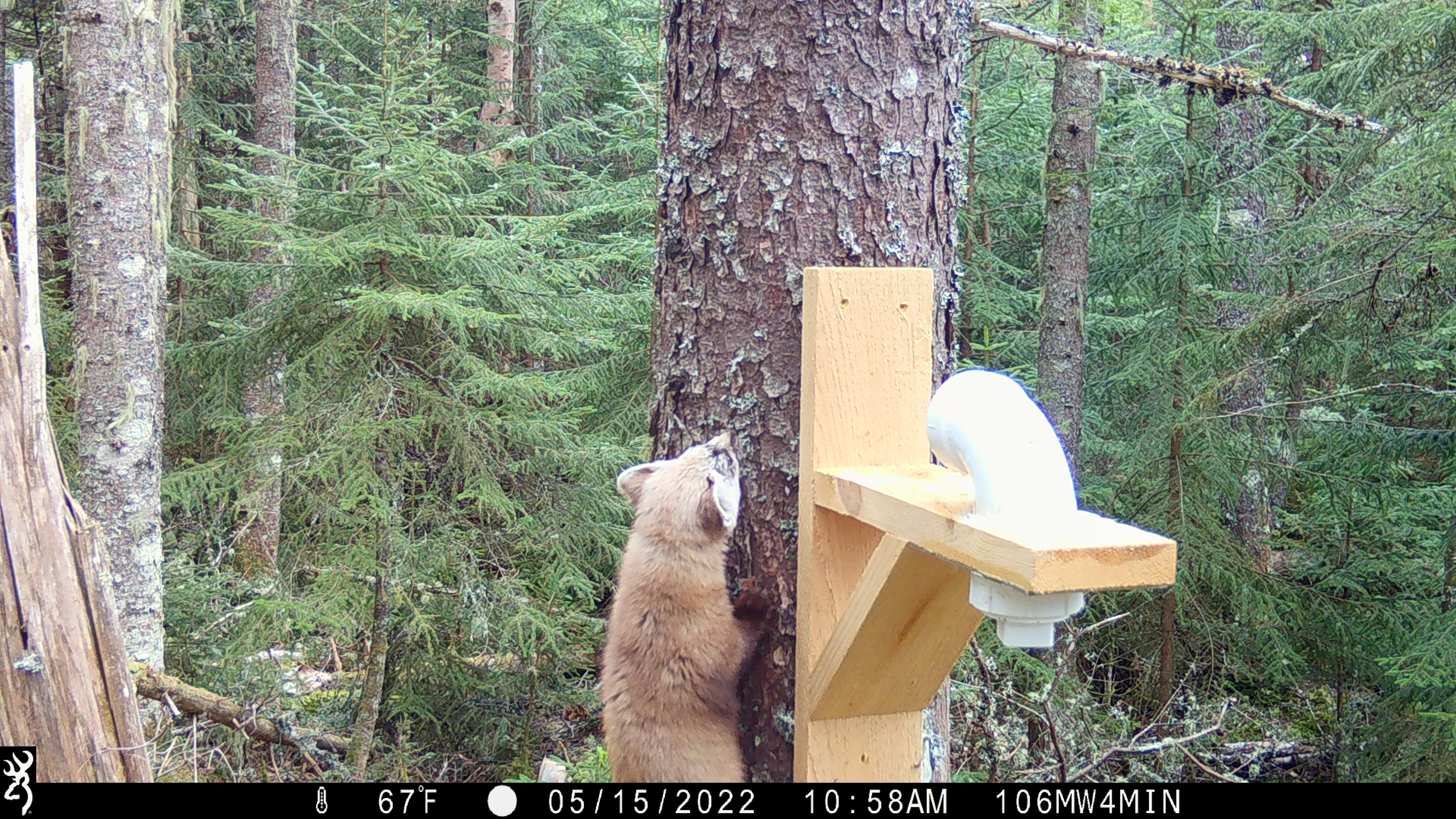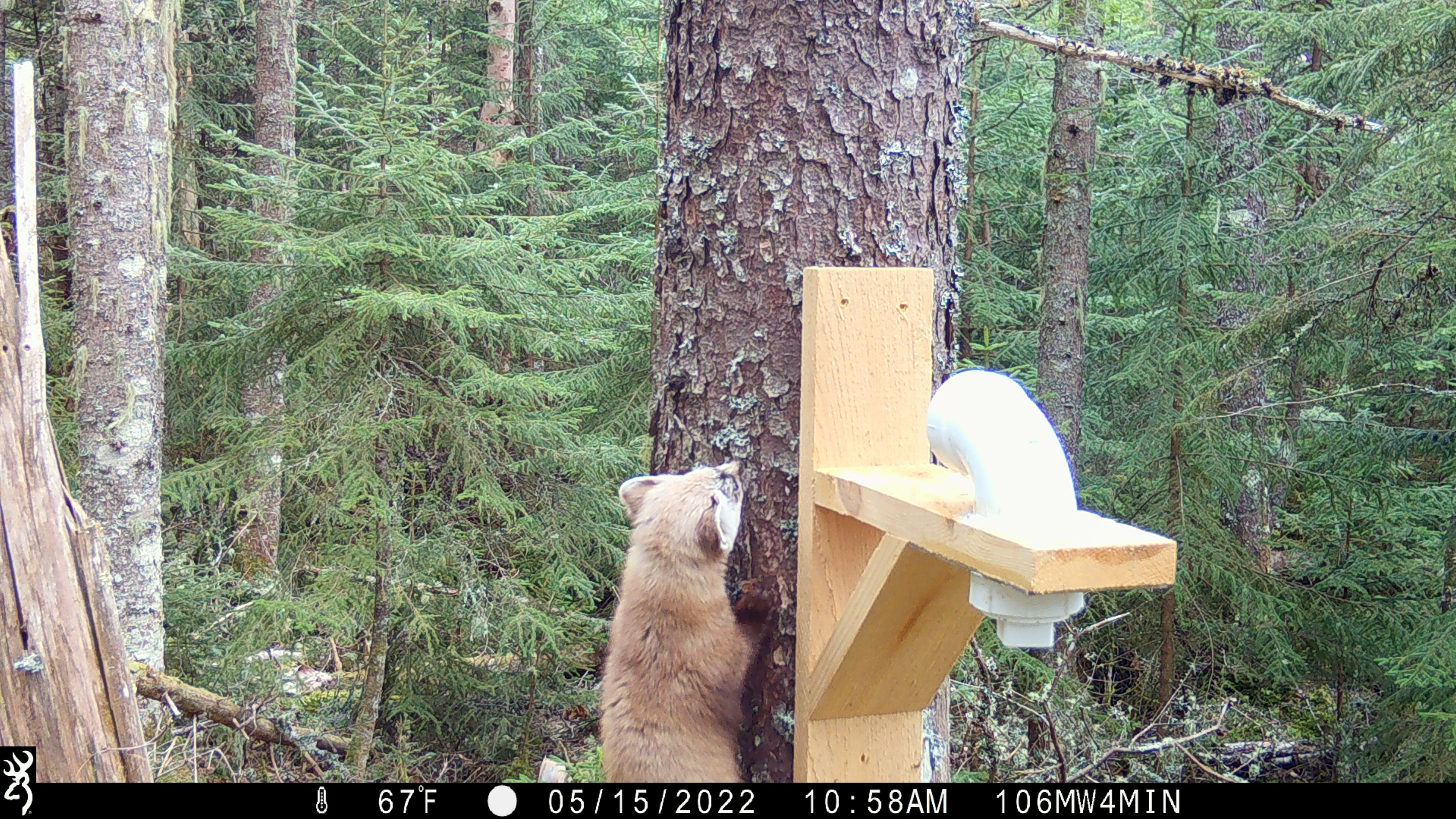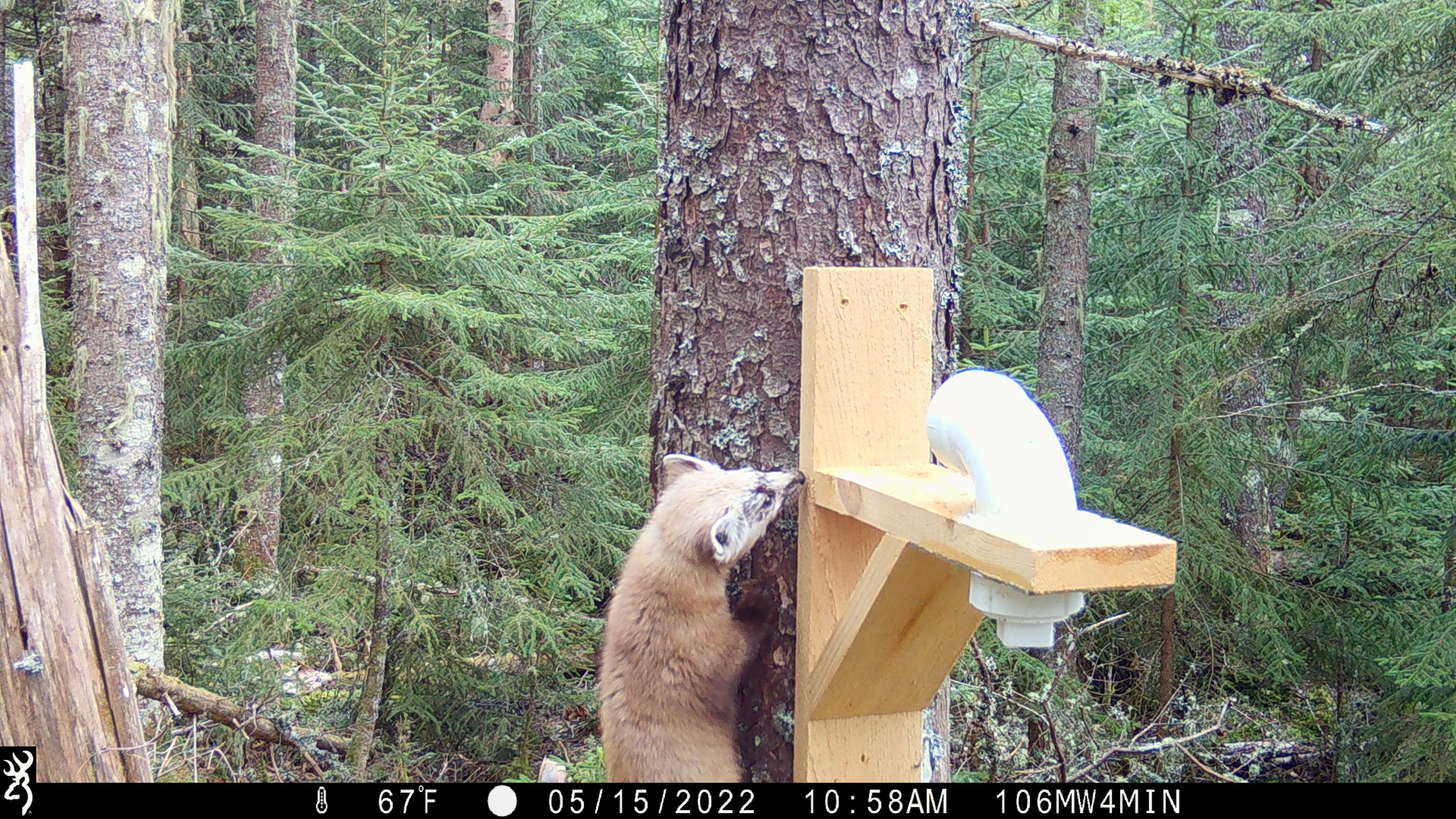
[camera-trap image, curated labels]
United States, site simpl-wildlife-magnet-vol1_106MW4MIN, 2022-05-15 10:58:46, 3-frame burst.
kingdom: Animalia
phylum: Chordata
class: Mammalia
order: Carnivora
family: Mustelidae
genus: Martes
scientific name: Martes americana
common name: american marten